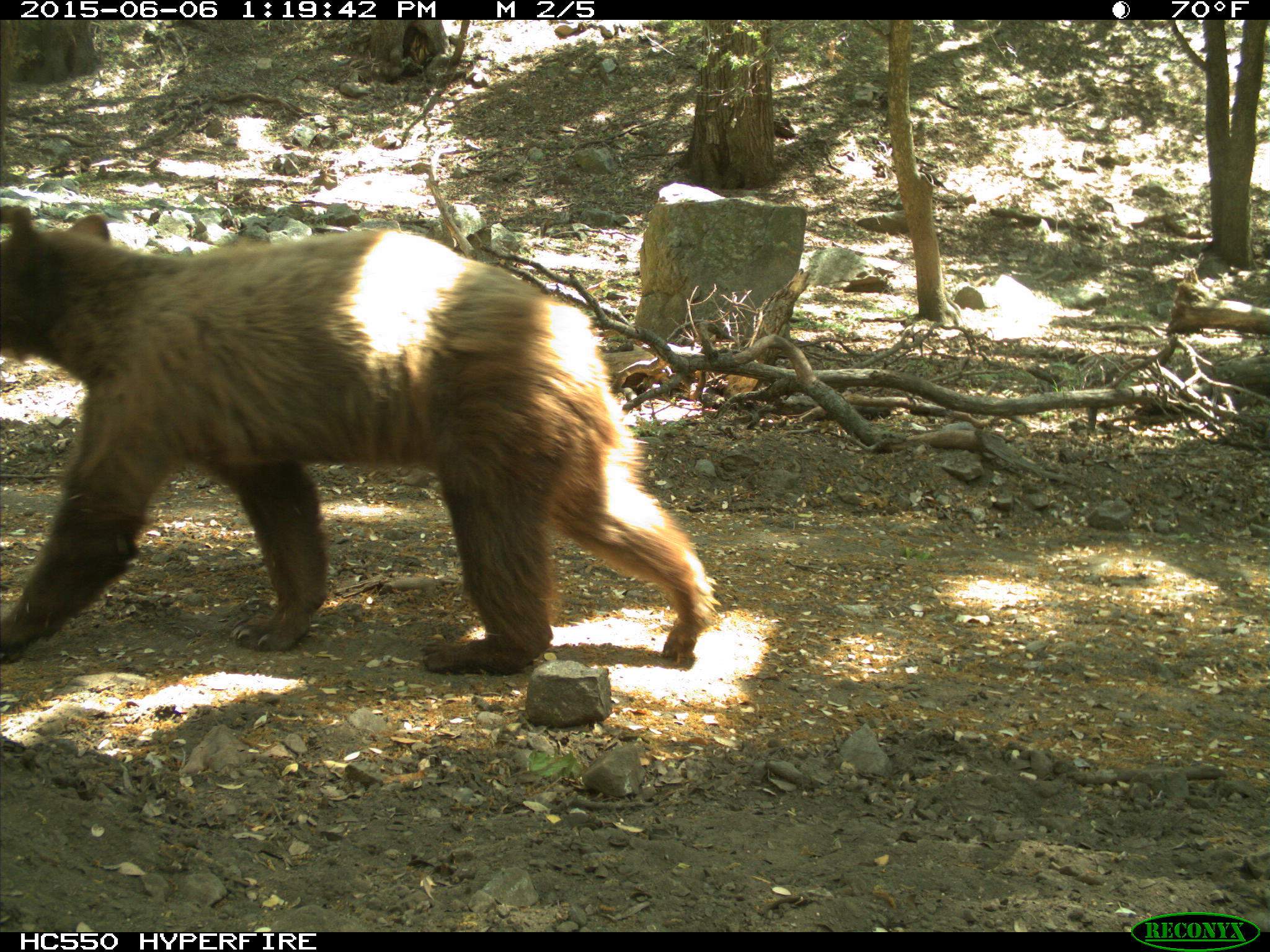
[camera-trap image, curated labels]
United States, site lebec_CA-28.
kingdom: Animalia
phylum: Chordata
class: Mammalia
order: Carnivora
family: Ursidae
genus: Ursus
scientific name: Ursus americanus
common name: american black bear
Ursus americanus (american black bear).